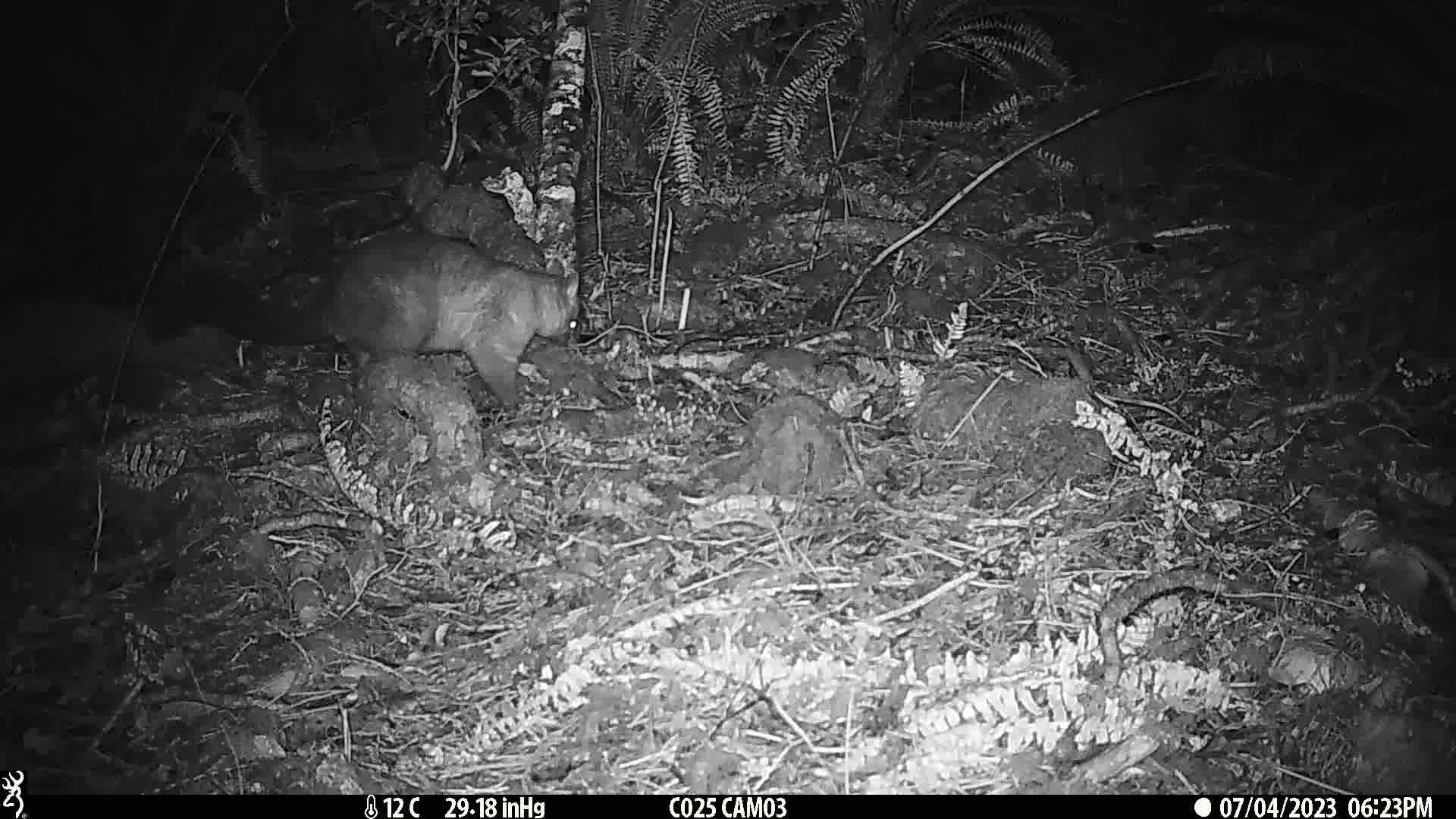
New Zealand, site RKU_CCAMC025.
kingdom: Animalia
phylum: Chordata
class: Mammalia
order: Diprotodontia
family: Phalangeridae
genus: Trichosurus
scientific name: Trichosurus vulpecula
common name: common brushtail possum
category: possum